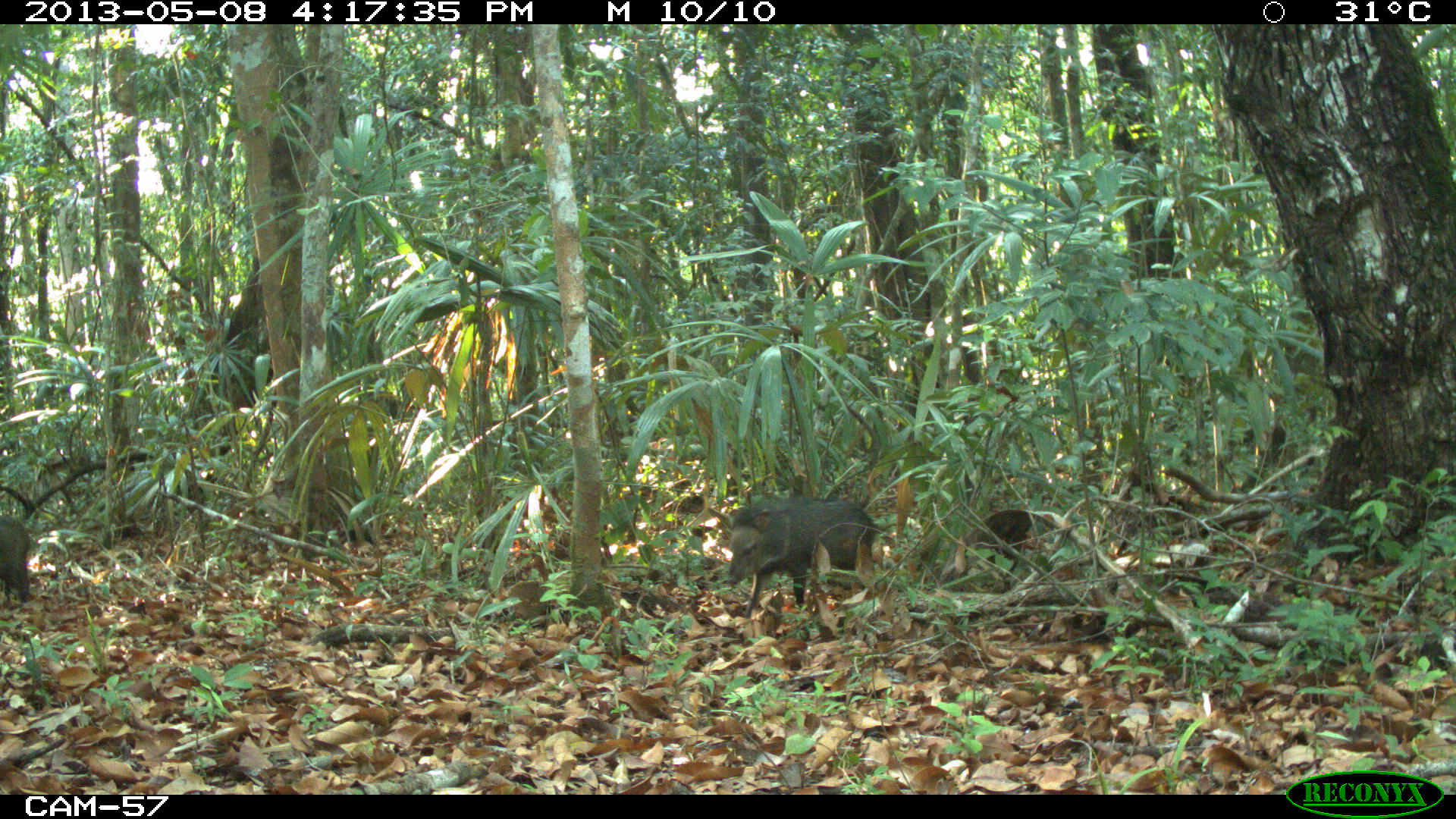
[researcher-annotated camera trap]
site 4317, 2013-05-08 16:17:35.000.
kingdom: Animalia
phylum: Chordata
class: Mammalia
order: Artiodactyla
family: Tayassuidae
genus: Pecari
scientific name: Pecari tajacu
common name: collared peccary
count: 4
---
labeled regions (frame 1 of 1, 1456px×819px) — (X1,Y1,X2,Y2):
pecari tajacu: (725,494,896,621); (939,509,1064,585); (0,513,35,604)